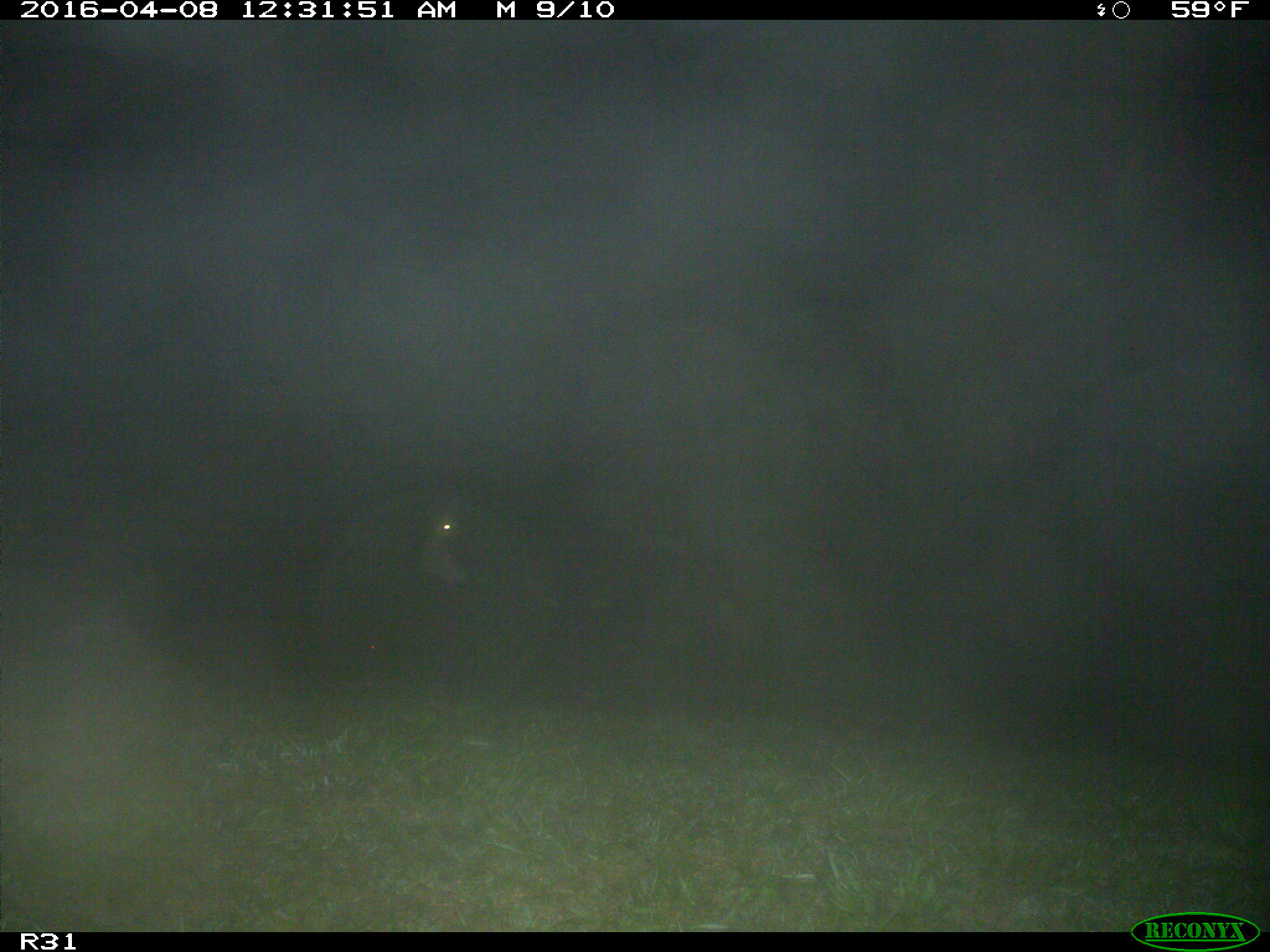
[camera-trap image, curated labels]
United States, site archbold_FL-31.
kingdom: Animalia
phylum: Chordata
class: Mammalia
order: Artiodactyla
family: Bovidae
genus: Bos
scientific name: Bos taurus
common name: domestic cow